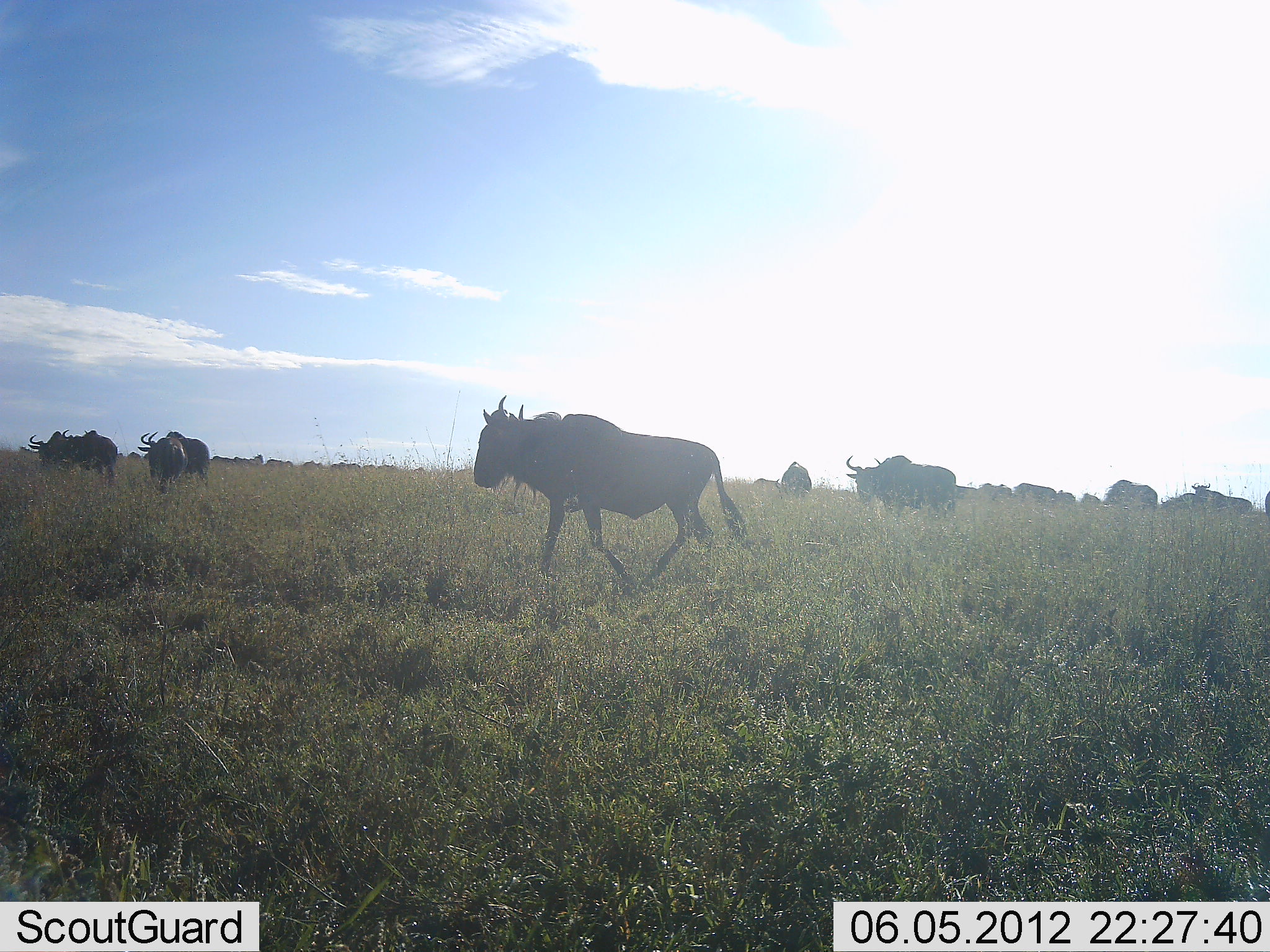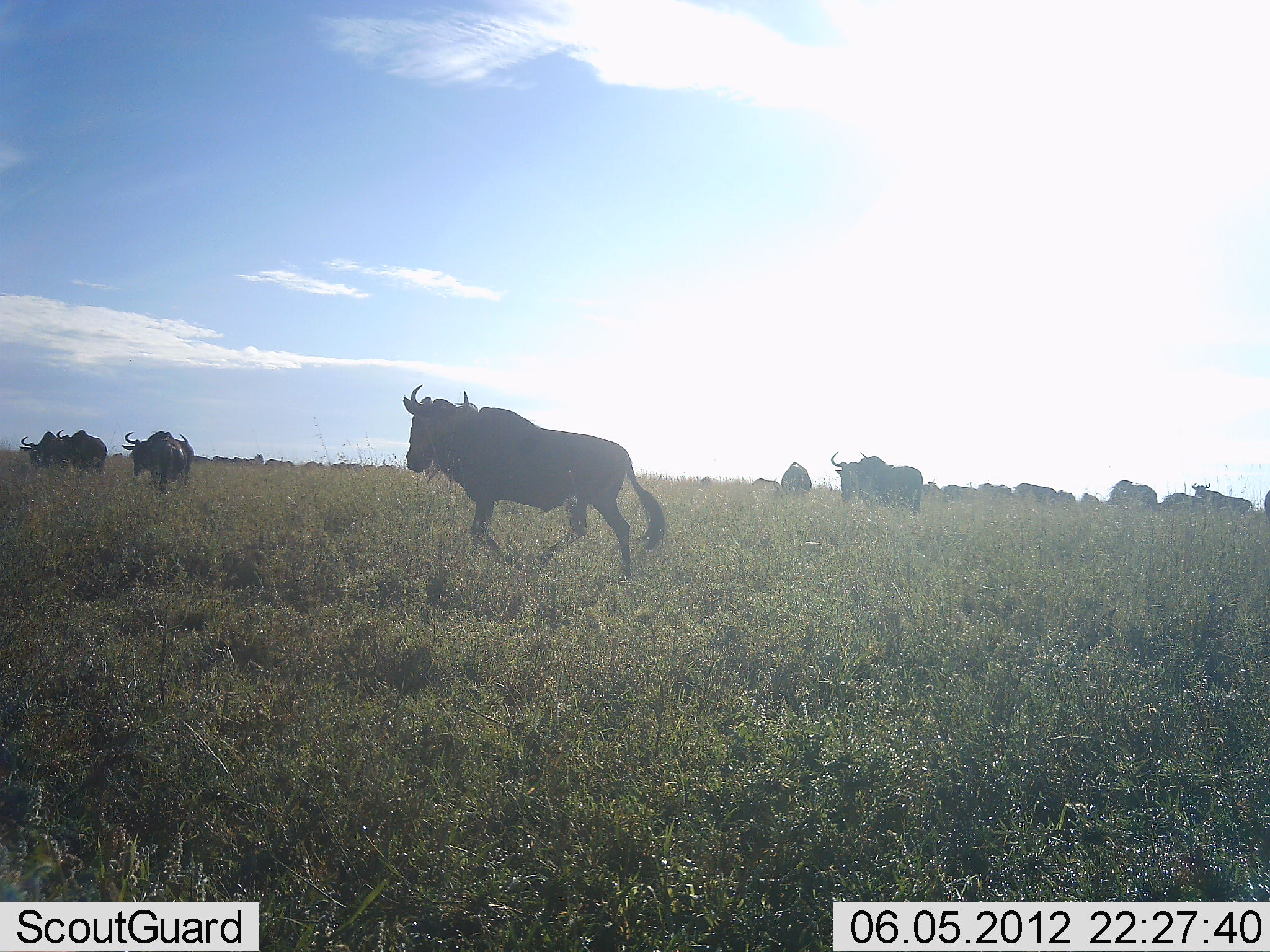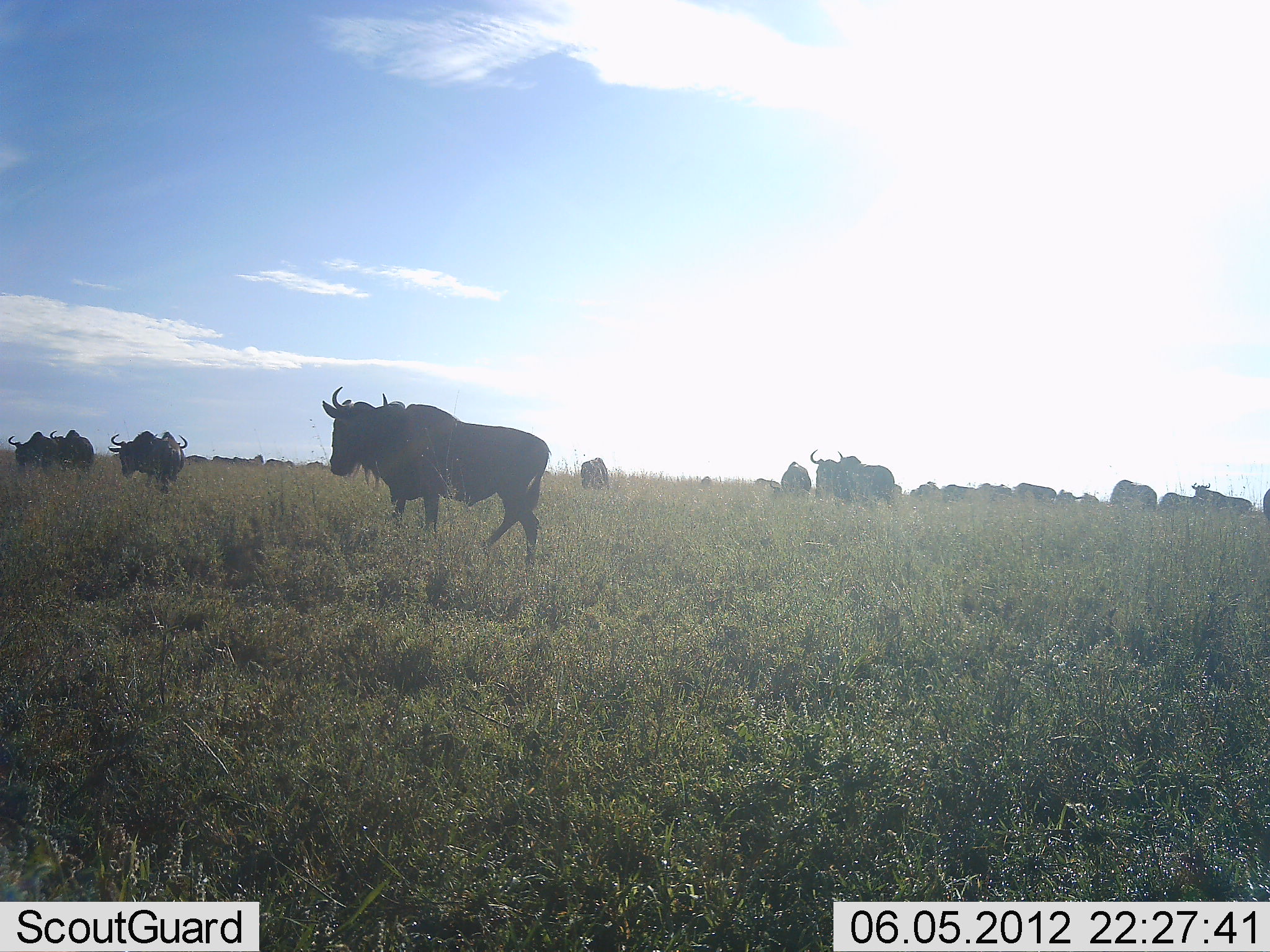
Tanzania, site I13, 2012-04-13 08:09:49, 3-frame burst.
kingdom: Animalia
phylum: Chordata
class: Mammalia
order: Artiodactyla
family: Bovidae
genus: Connochaetes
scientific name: Connochaetes taurinus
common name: blue wildebeest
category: wildebeest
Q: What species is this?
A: Wildebeest (blue wildebeest) (Connochaetes taurinus).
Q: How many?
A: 11-50.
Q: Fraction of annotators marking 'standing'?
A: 54%.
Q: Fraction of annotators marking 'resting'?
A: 0%.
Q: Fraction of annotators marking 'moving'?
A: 96%.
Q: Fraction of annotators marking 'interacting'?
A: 0%.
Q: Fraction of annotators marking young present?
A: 4%.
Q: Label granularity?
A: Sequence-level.